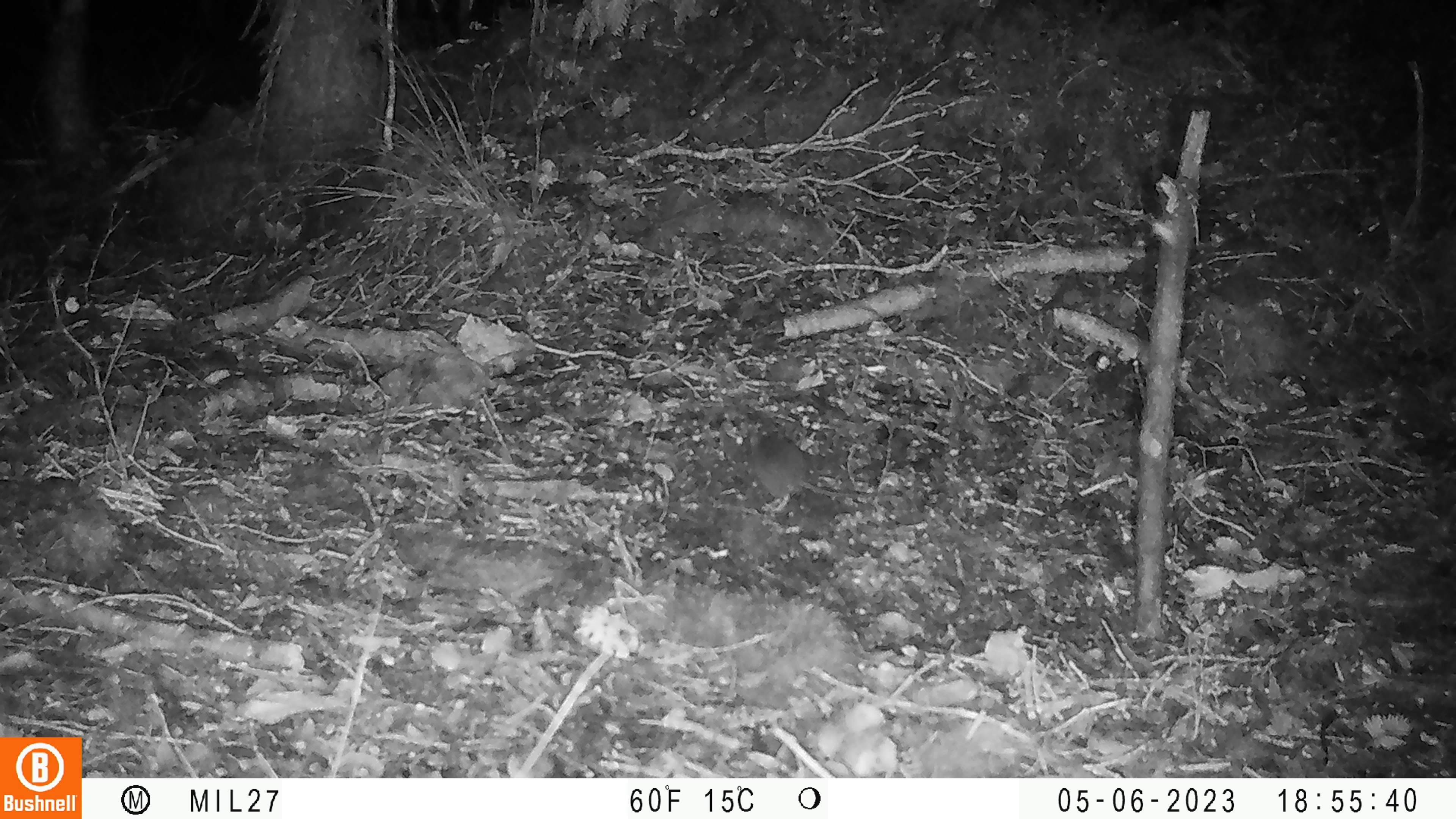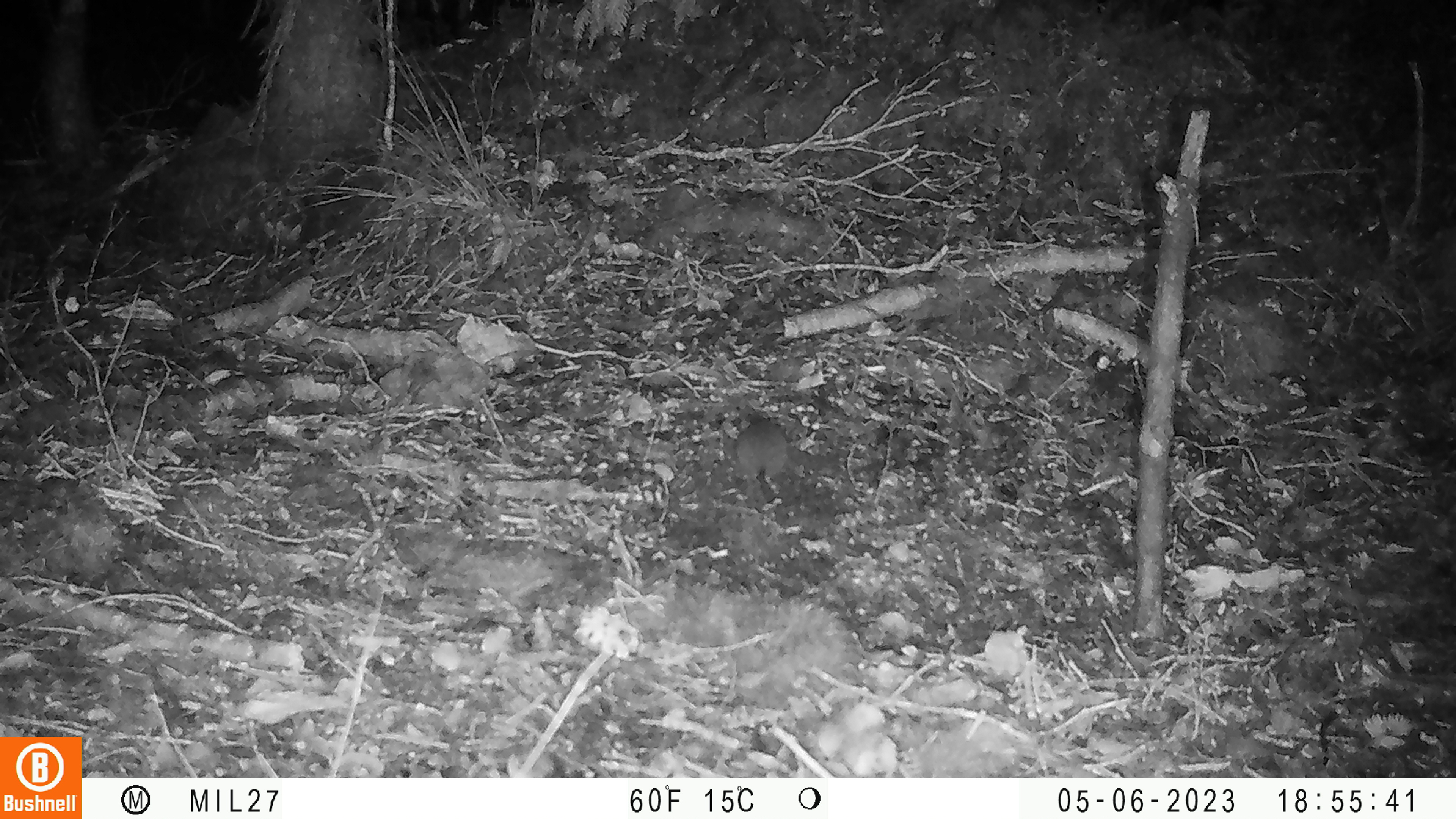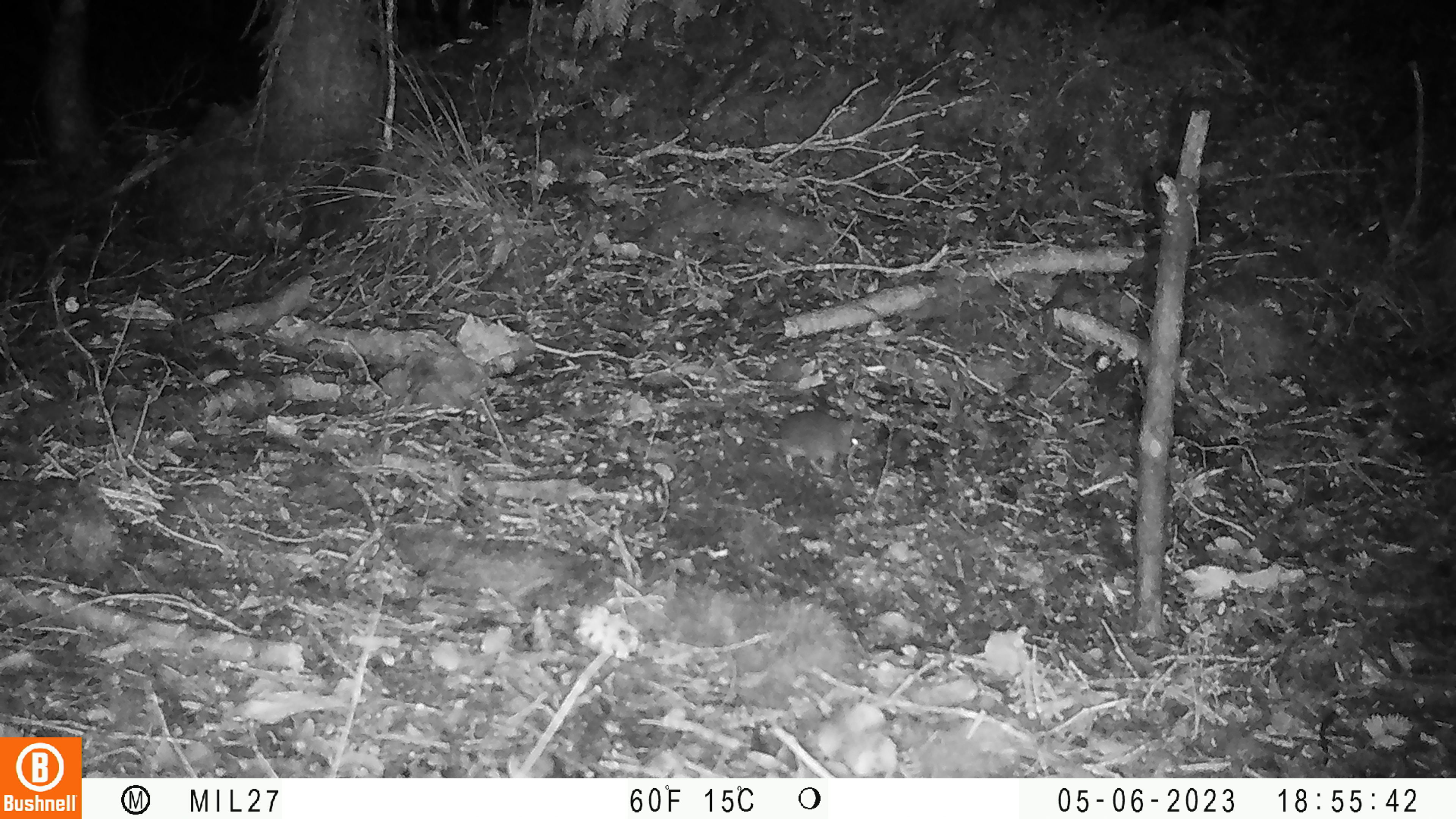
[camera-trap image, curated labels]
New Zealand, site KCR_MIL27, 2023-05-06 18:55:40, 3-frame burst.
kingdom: Animalia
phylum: Chordata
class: Mammalia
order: Rodentia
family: Muridae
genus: Mus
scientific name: Mus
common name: mouse